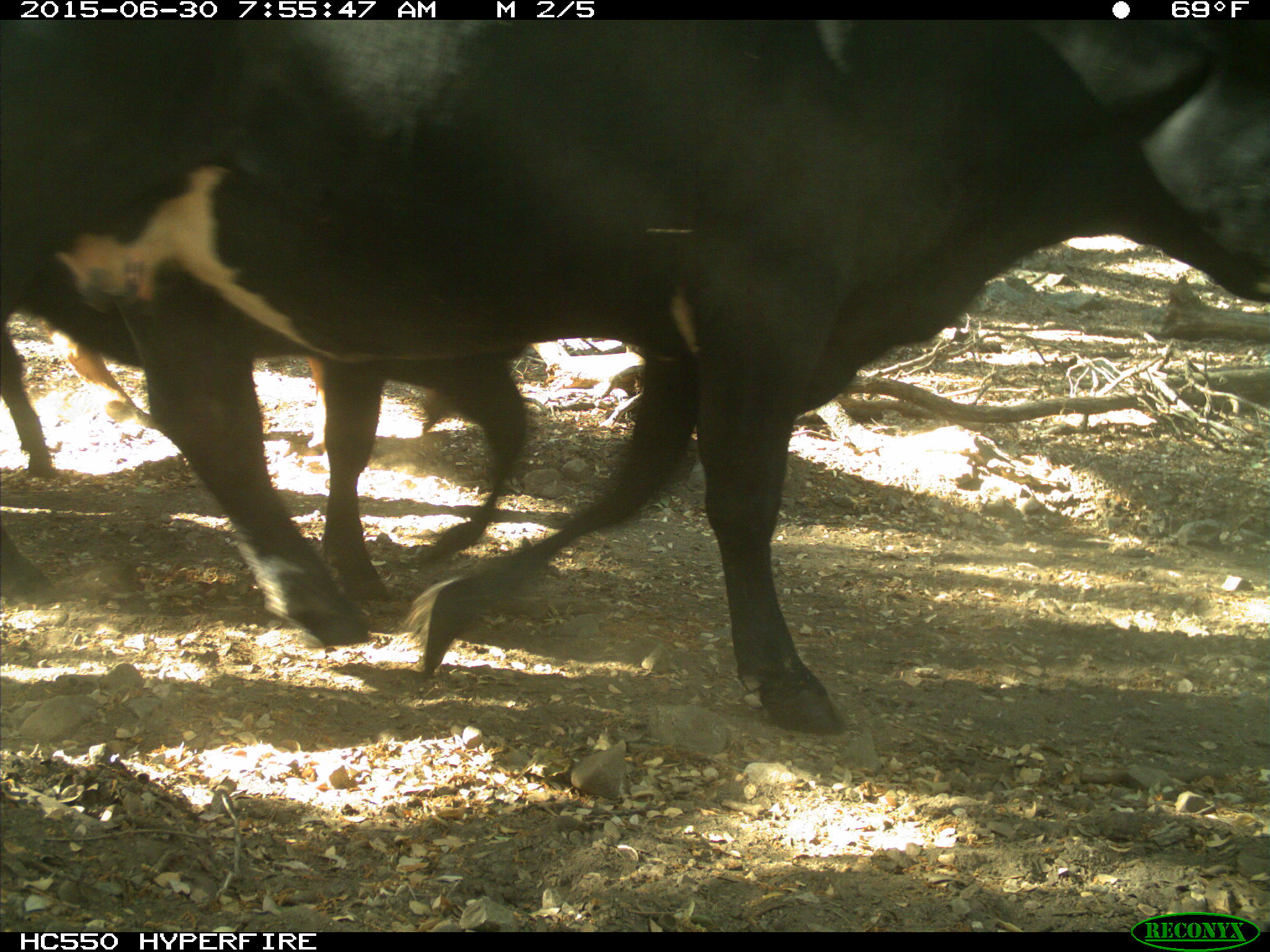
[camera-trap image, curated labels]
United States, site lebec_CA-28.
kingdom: Animalia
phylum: Chordata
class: Mammalia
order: Artiodactyla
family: Bovidae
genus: Bos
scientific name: Bos taurus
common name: domestic cow